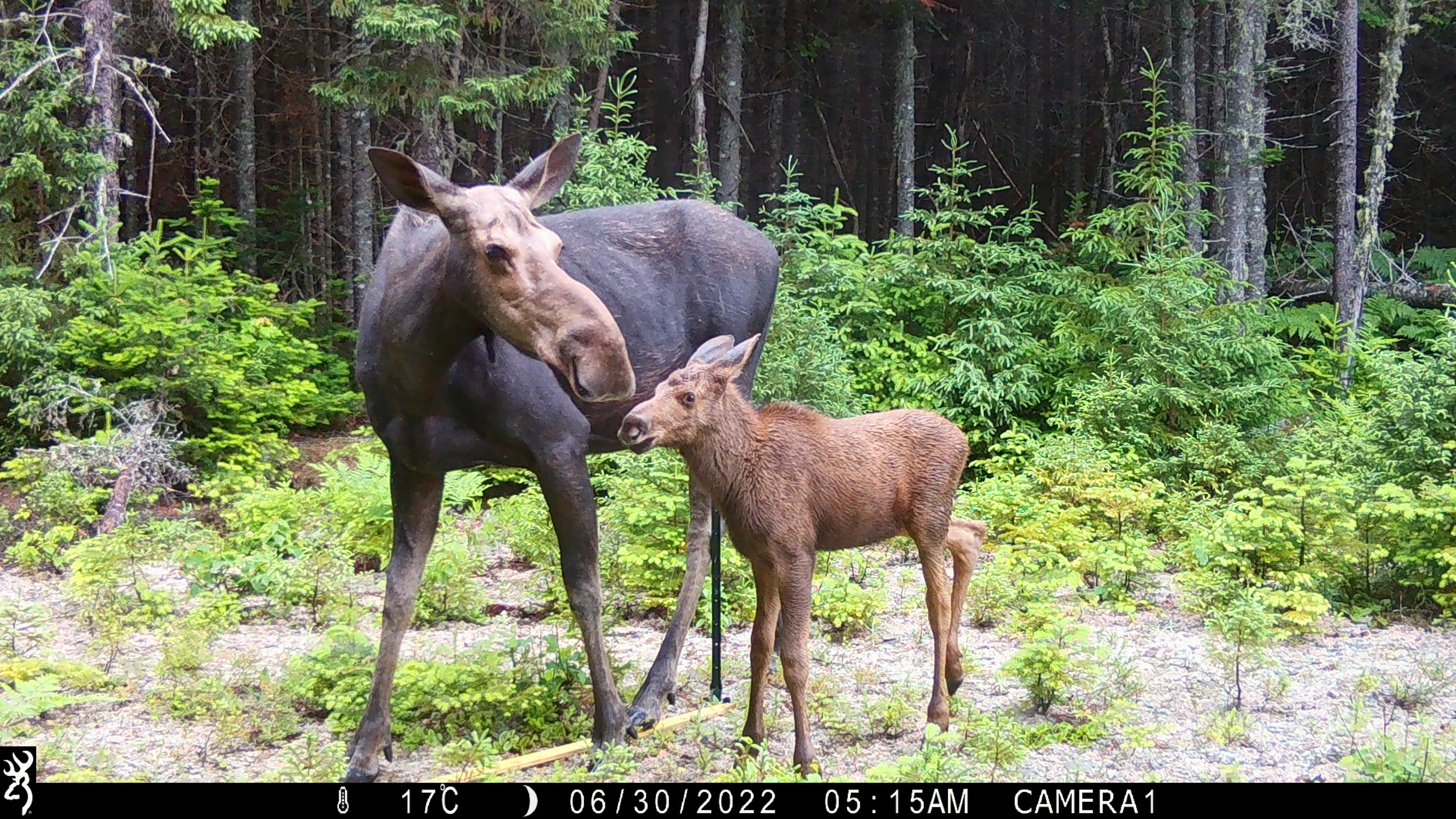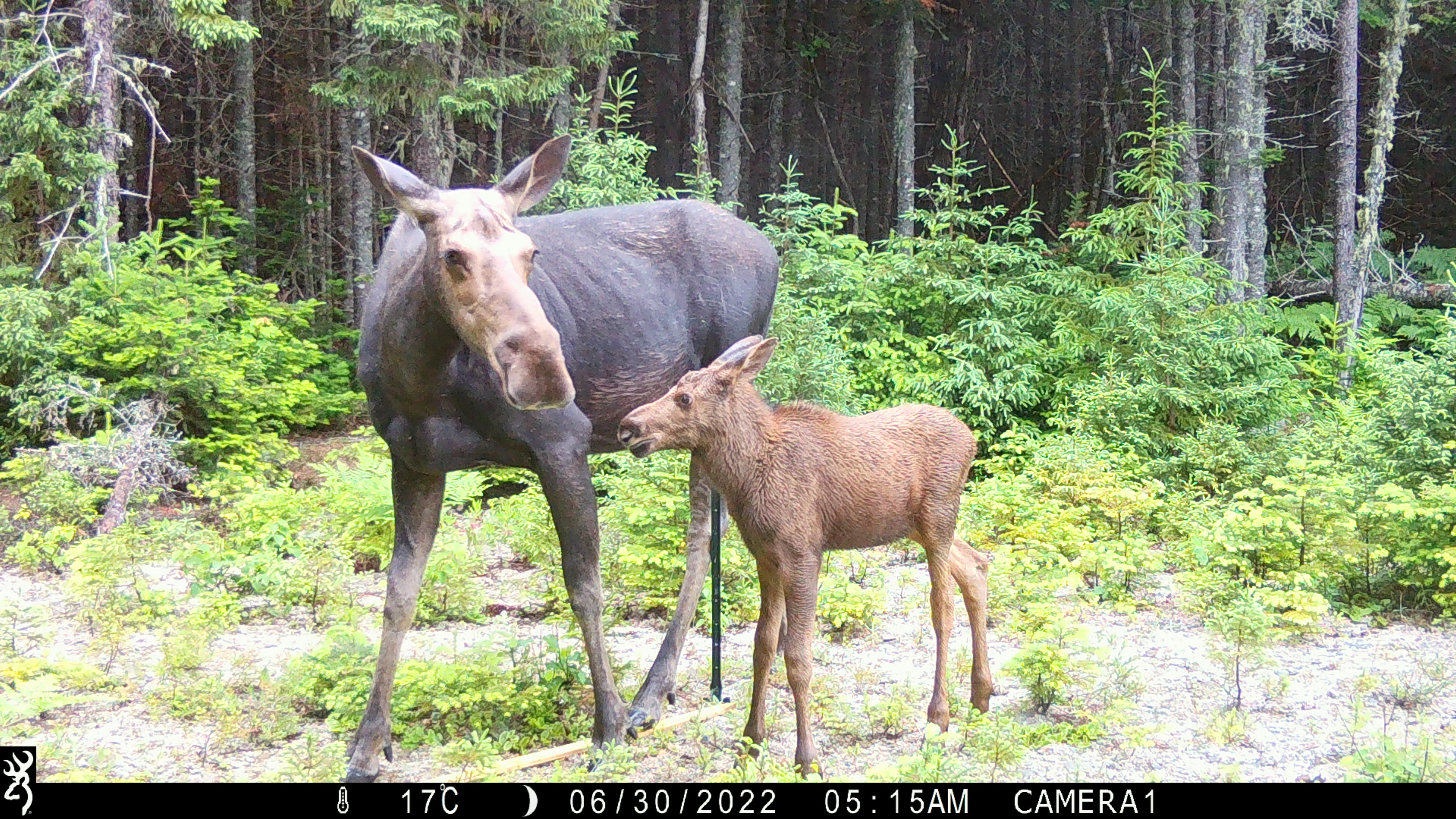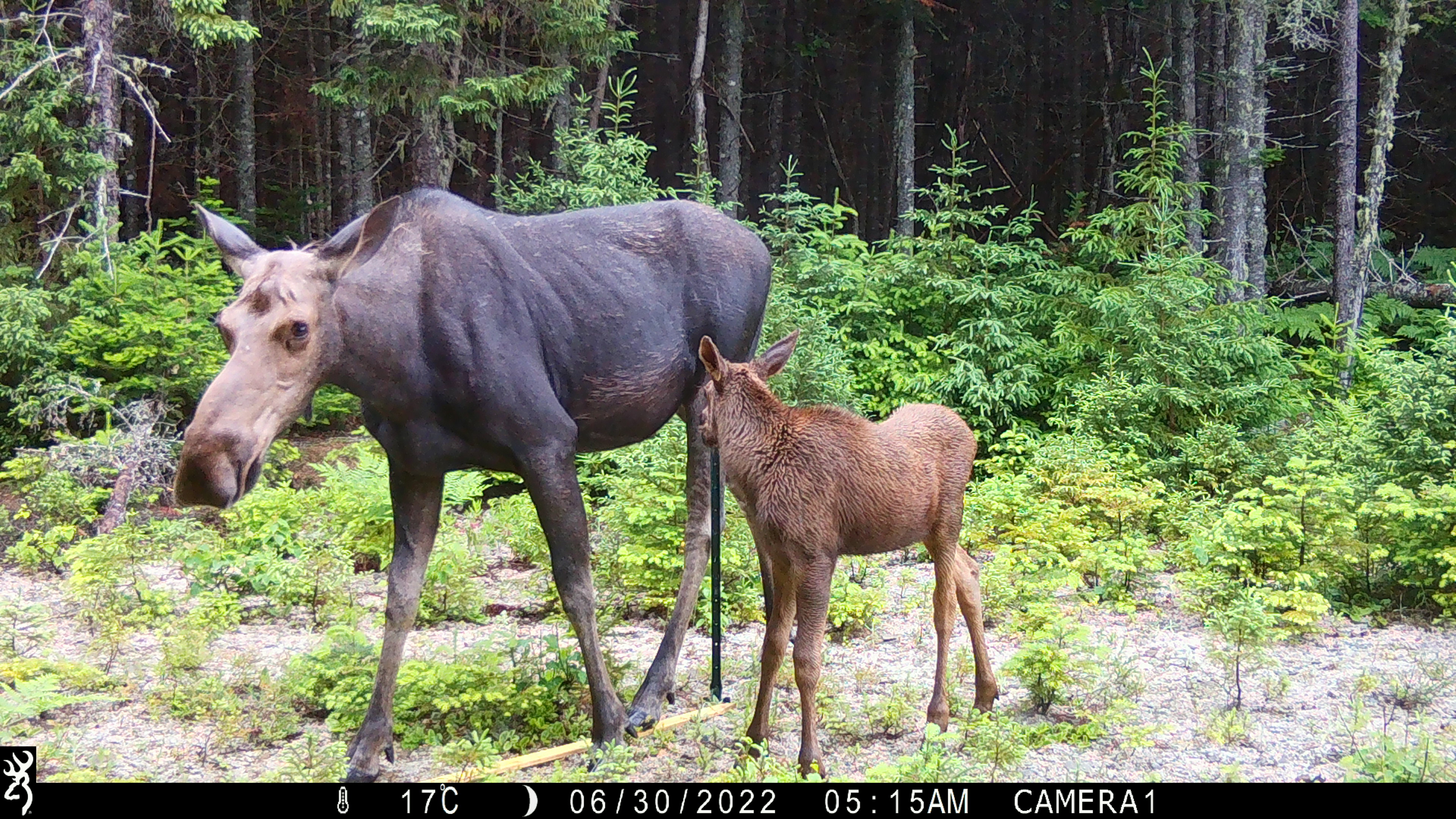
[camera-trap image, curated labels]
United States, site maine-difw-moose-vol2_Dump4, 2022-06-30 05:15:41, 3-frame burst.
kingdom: Animalia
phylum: Chordata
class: Mammalia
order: Artiodactyla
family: Cervidae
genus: Alces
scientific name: Alces alces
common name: moose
Moose (Alces alces).